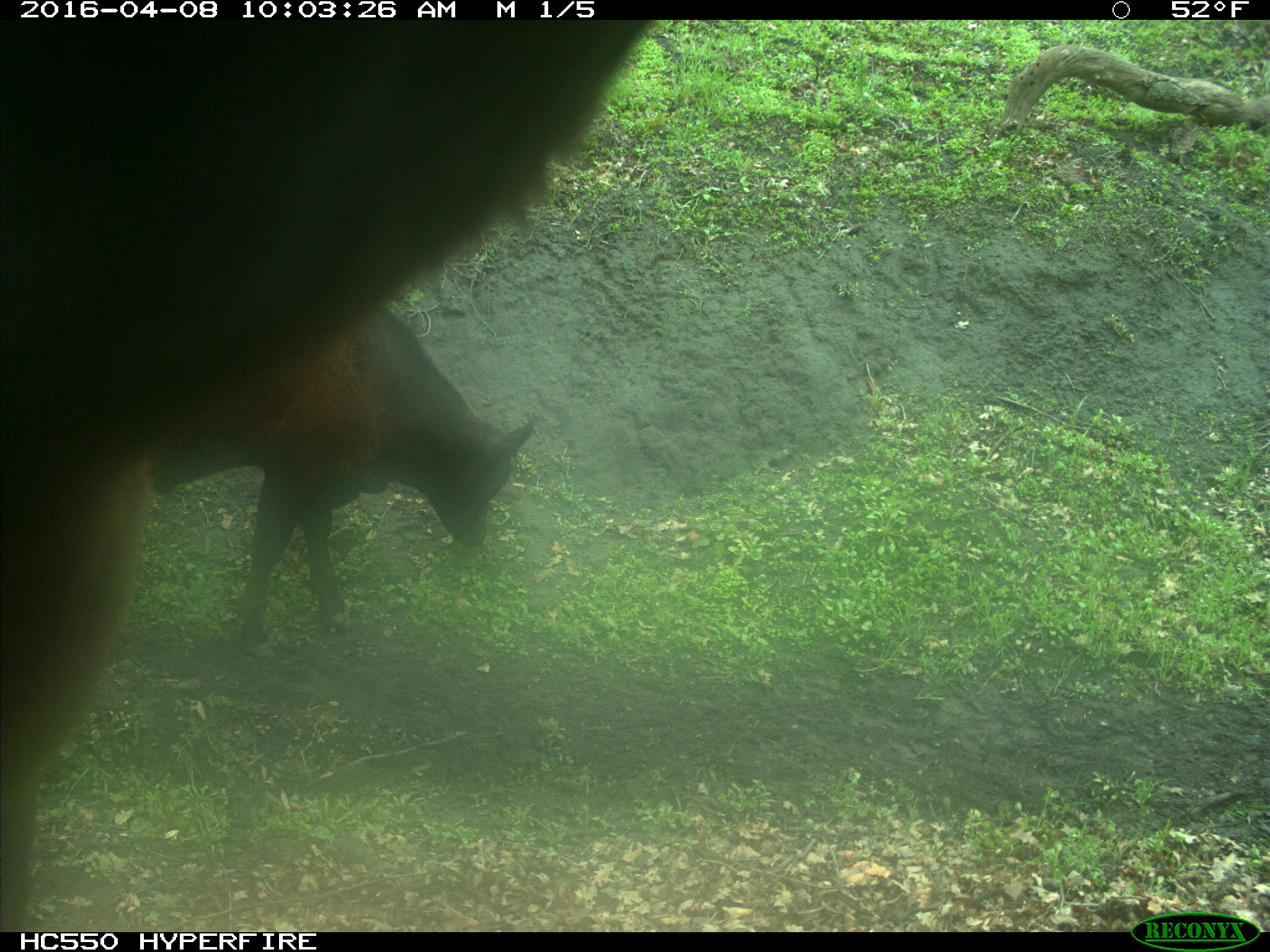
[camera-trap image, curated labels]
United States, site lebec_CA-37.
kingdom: Animalia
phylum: Chordata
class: Mammalia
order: Artiodactyla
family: Bovidae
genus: Bos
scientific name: Bos taurus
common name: domestic cow